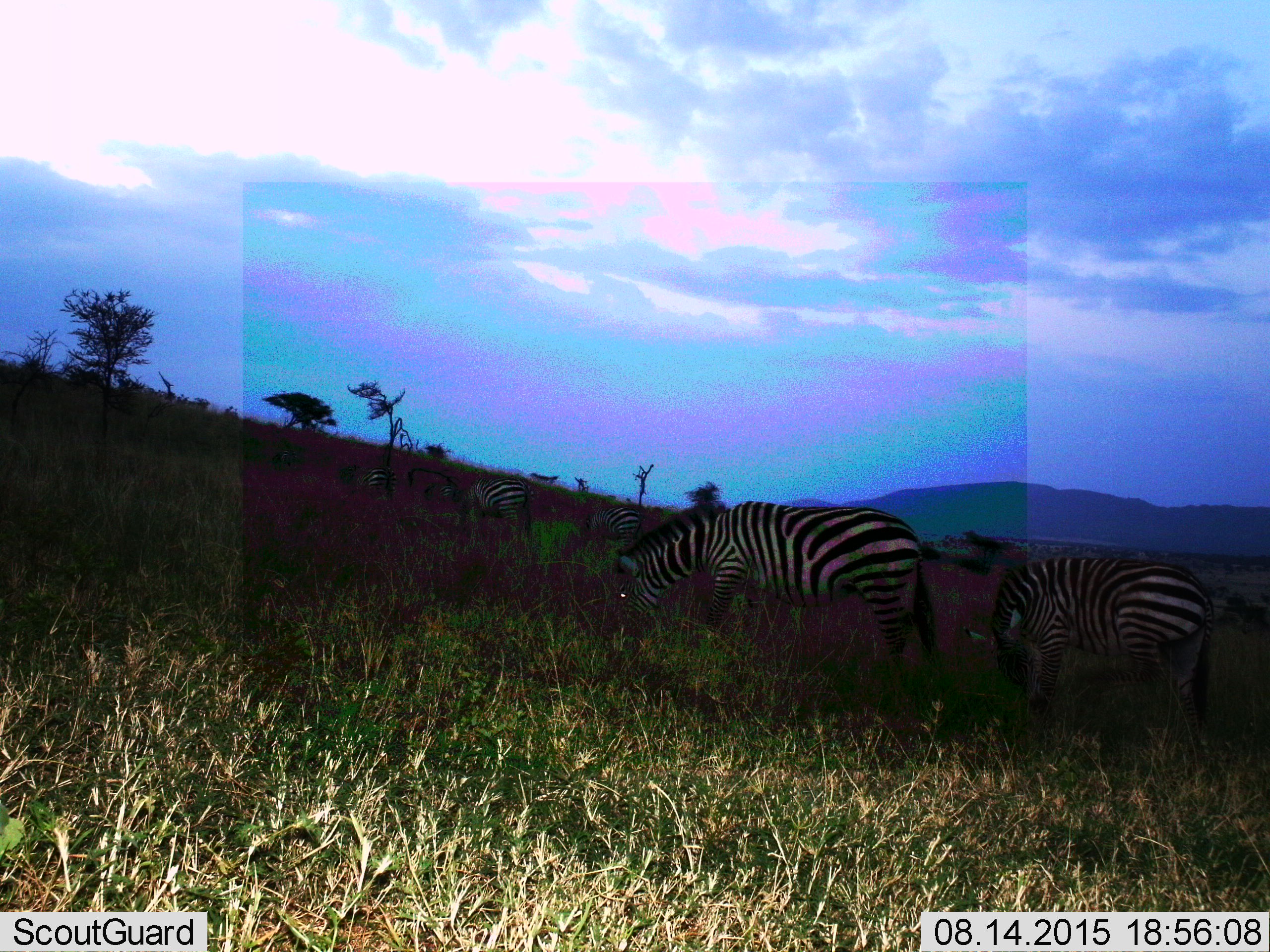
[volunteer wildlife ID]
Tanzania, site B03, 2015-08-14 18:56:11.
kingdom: Animalia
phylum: Chordata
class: Mammalia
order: Perissodactyla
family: Equidae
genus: Equus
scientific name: Equus quagga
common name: plains zebra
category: zebra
Zebra (plains zebra) (Equus quagga), count 5. Behavior (volunteer vote fractions): standing 32%, resting 0%, moving 5%, interacting 0%. Young present (vote fraction): 5%. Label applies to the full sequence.